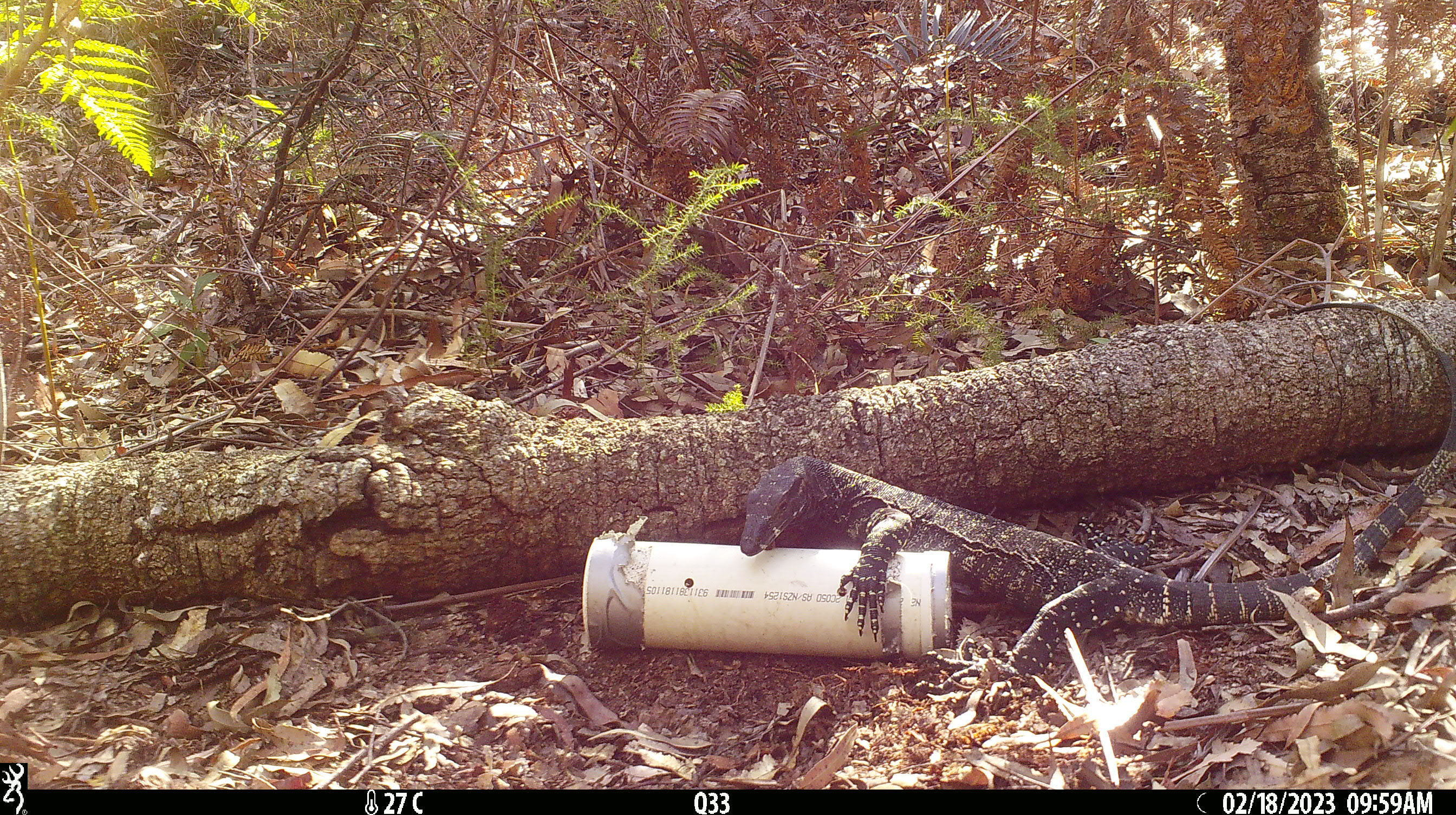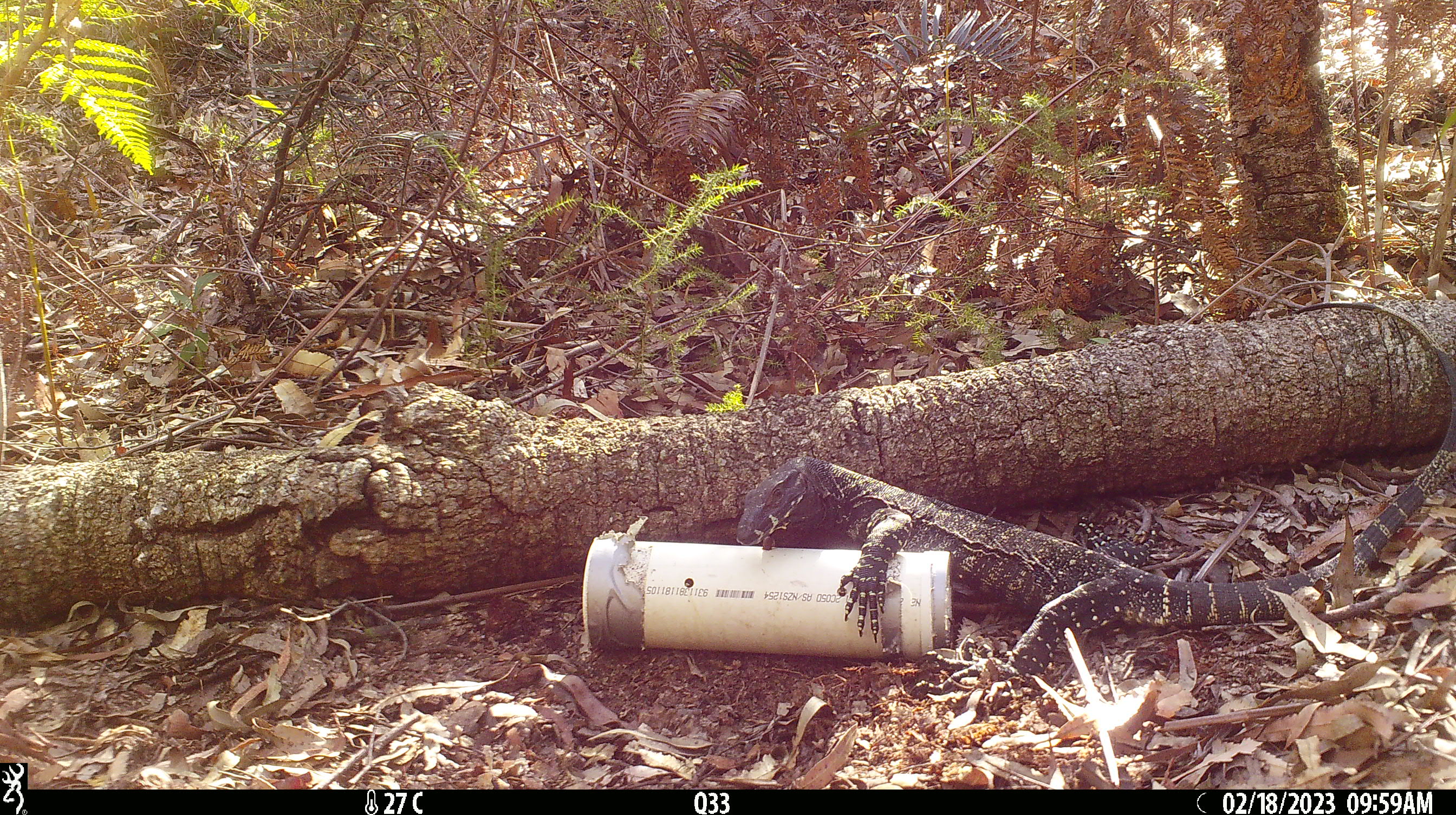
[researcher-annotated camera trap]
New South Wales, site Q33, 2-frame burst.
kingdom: Animalia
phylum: Chordata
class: Reptilia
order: Squamata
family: Varanidae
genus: Varanus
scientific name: Varanus varius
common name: lace monitor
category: goanna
Goanna (lace monitor) (Varanus varius).